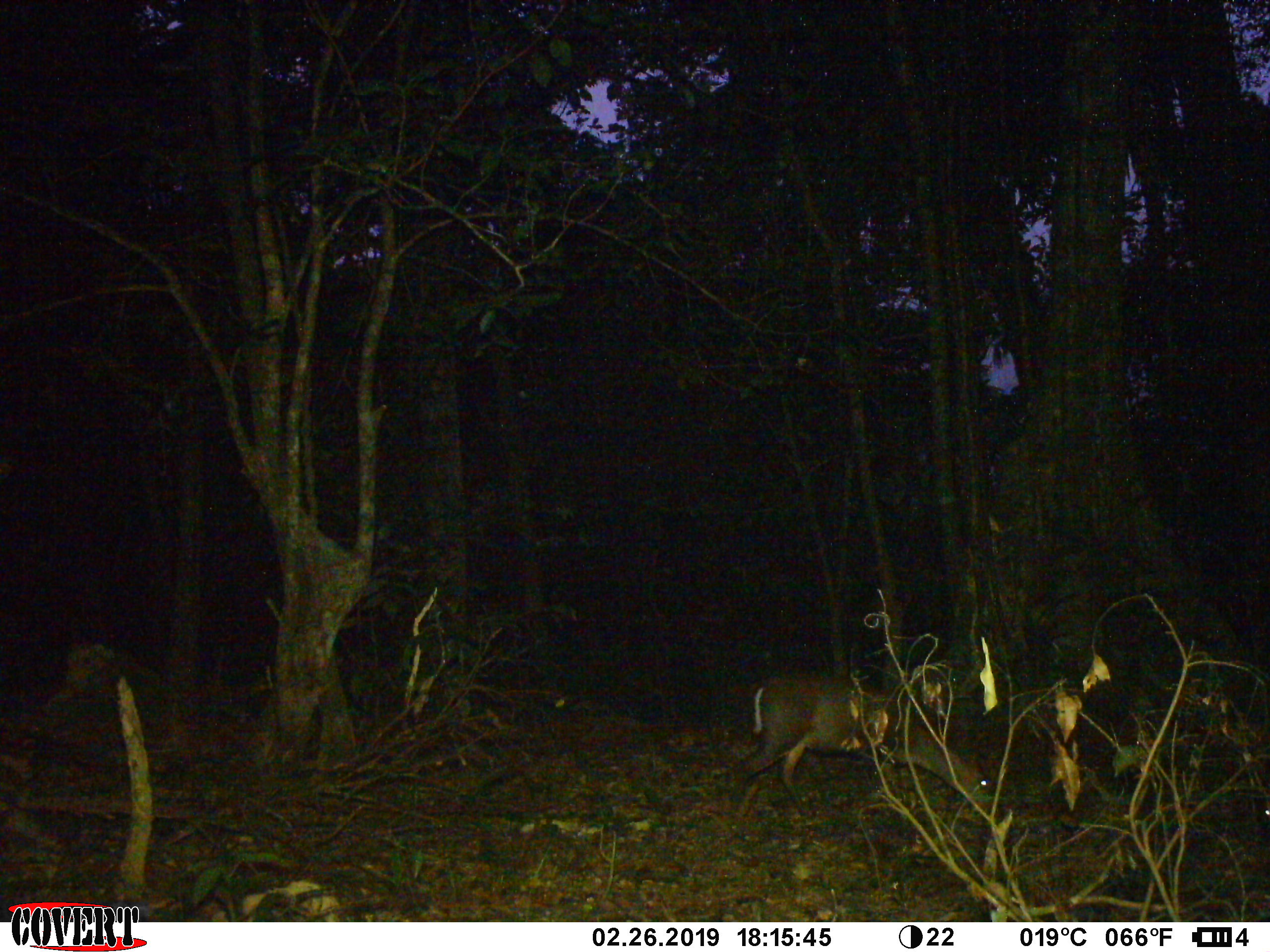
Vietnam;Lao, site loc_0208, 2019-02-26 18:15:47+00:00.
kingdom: Animalia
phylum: Chordata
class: Mammalia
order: Artiodactyla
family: Cervidae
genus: Muntiacus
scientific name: Muntiacus rooseveltorum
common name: roosevelt's muntjac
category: roosevelts muntjac group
Roosevelts muntjac group (roosevelt's muntjac) (Muntiacus rooseveltorum). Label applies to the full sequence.